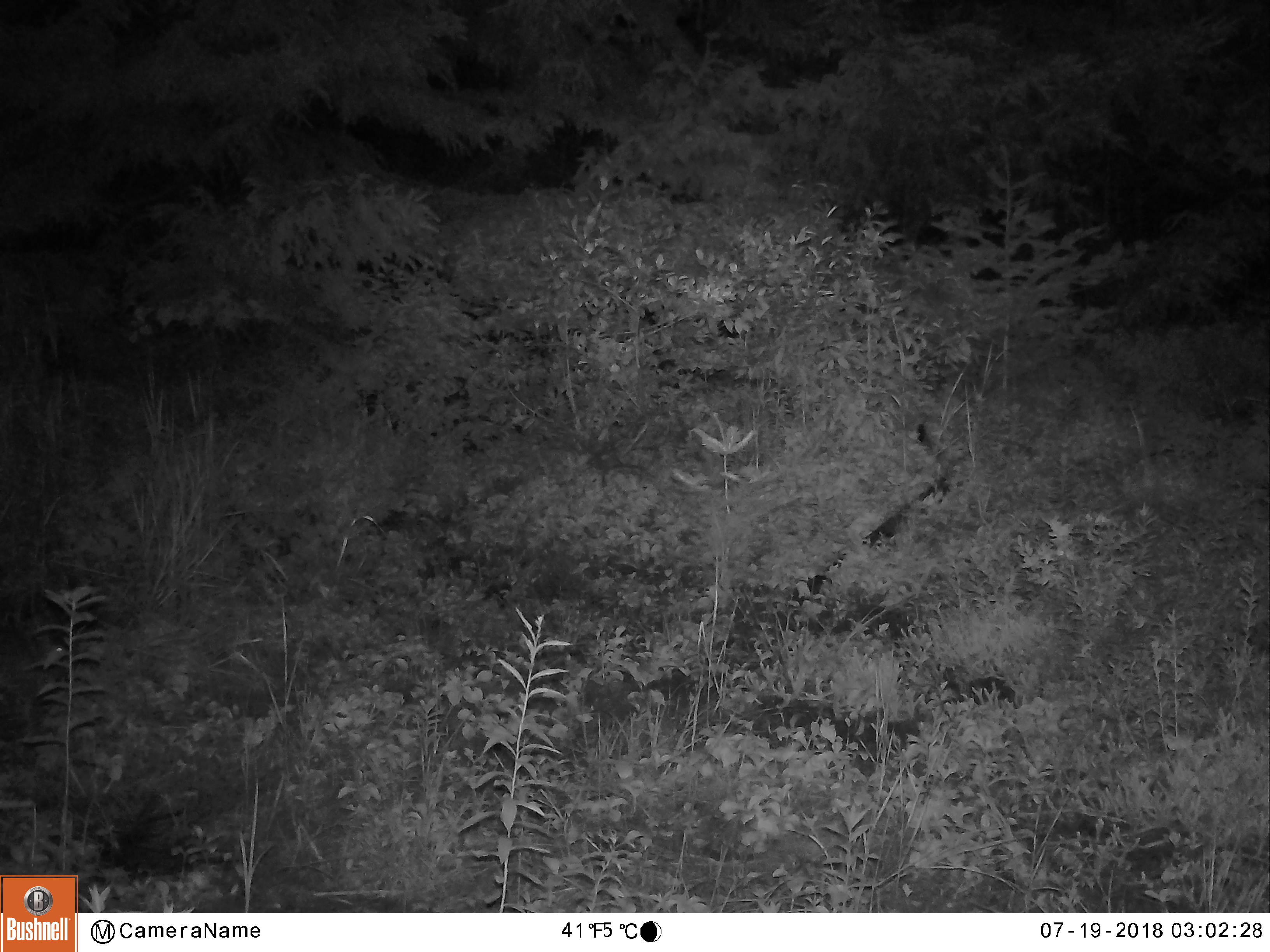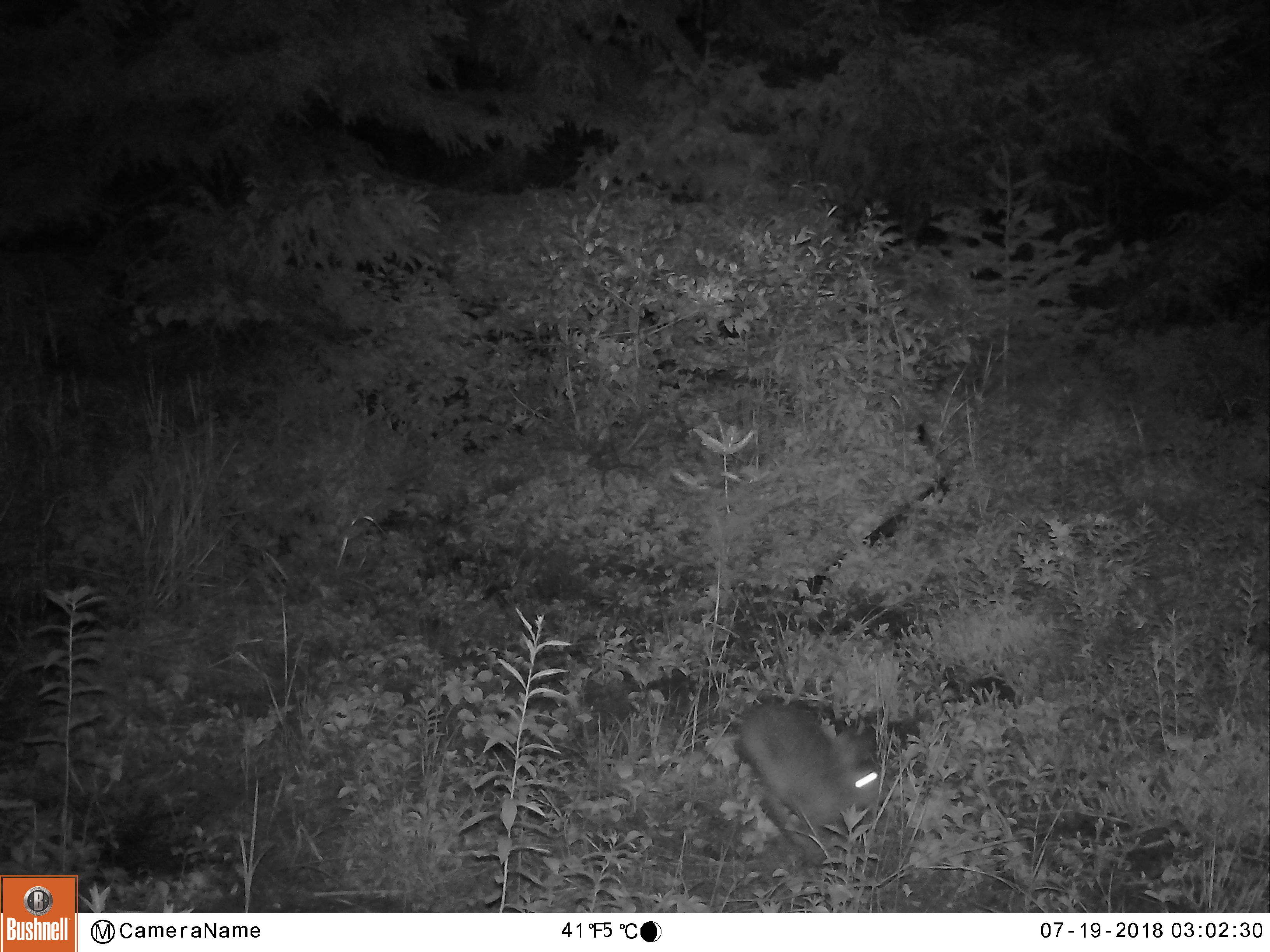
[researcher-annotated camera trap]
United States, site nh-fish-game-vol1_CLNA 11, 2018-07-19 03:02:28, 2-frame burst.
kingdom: Animalia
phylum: Chordata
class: Mammalia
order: Lagomorpha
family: Leporidae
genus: Lepus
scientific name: Lepus americanus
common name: snowshoe hare